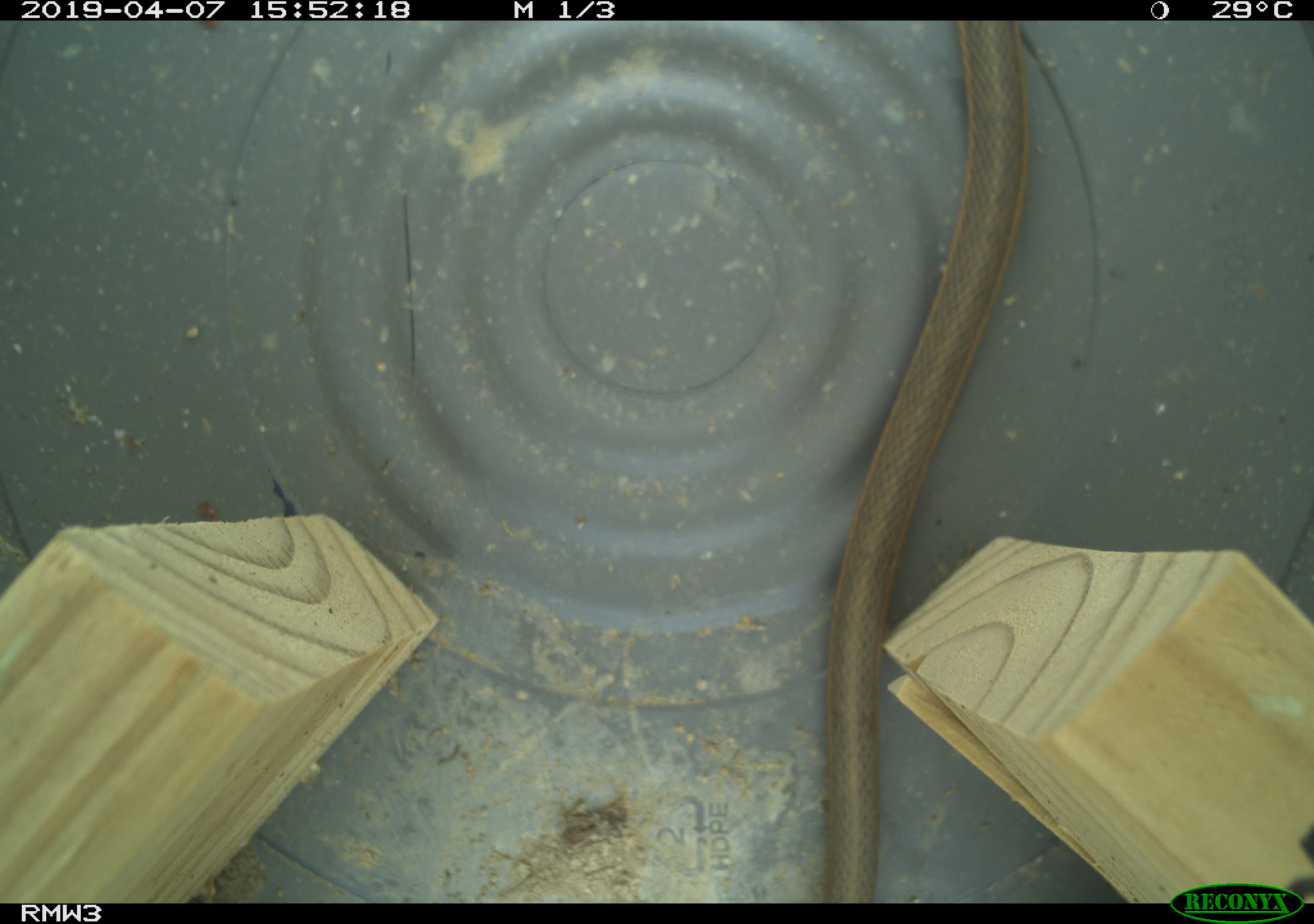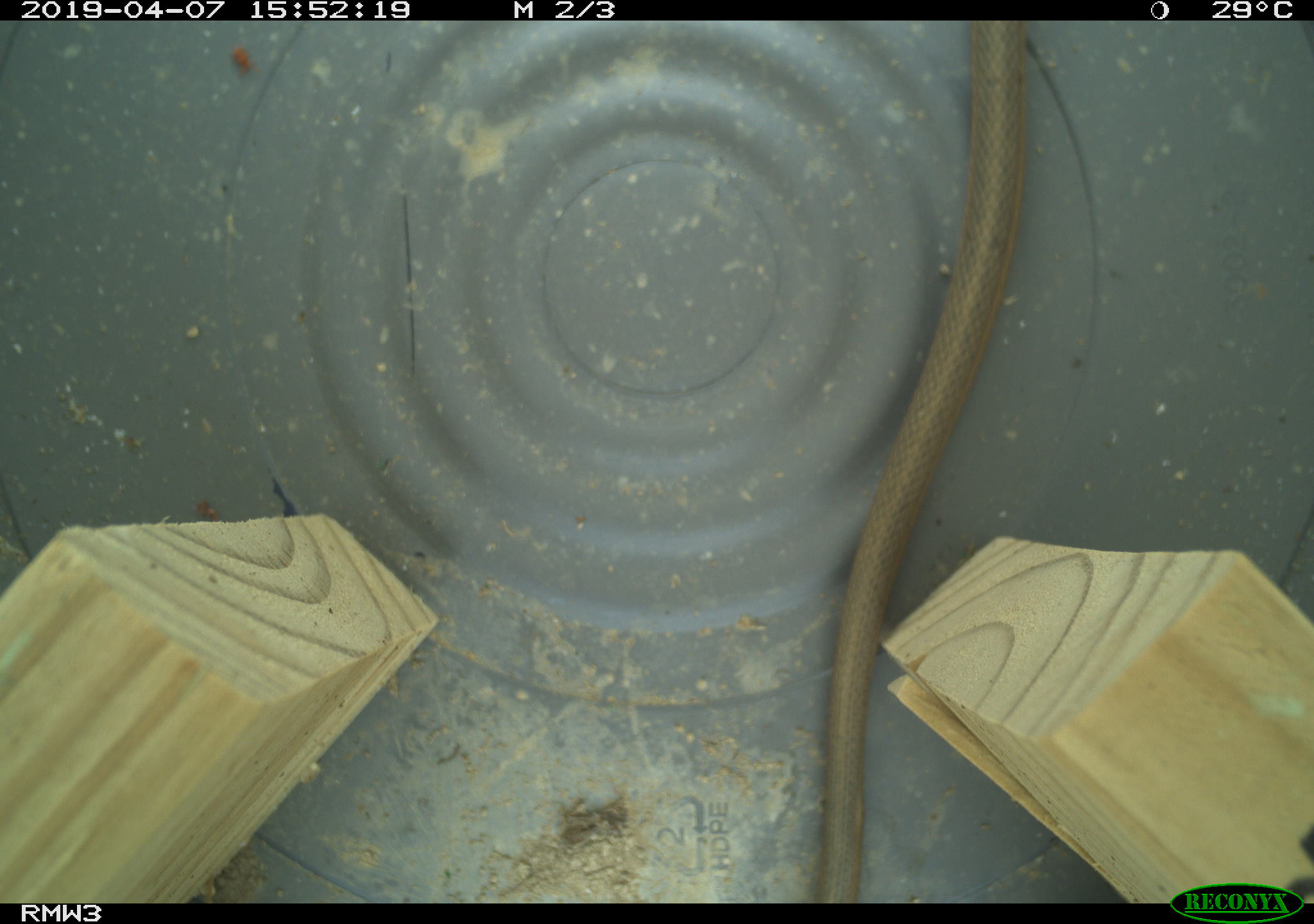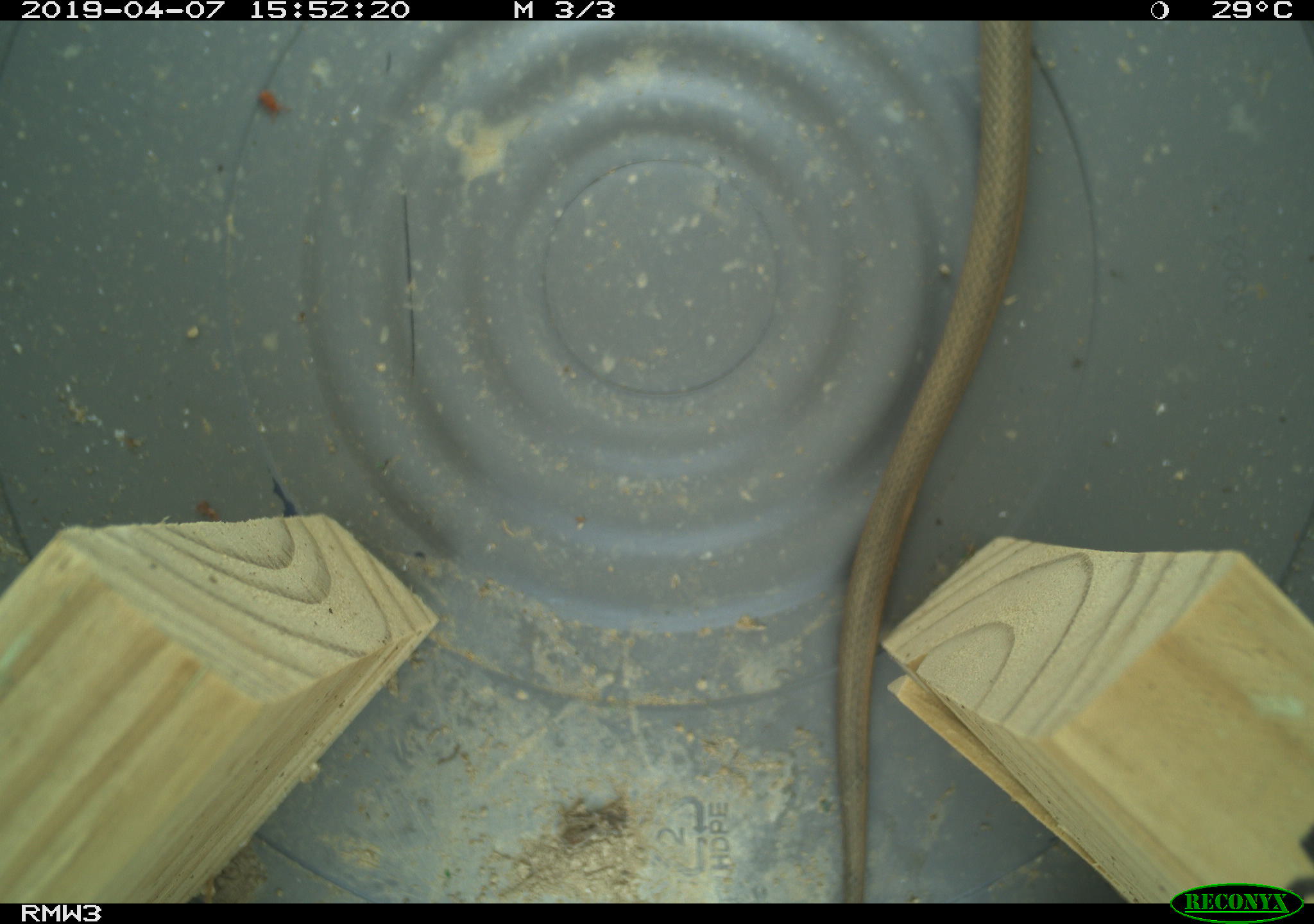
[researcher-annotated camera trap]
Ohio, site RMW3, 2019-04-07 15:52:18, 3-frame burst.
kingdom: Animalia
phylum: Chordata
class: Reptilia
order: Squamata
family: Colubridae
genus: Thamnophis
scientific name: Thamnophis sirtalis sirtalis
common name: eastern gartersnake